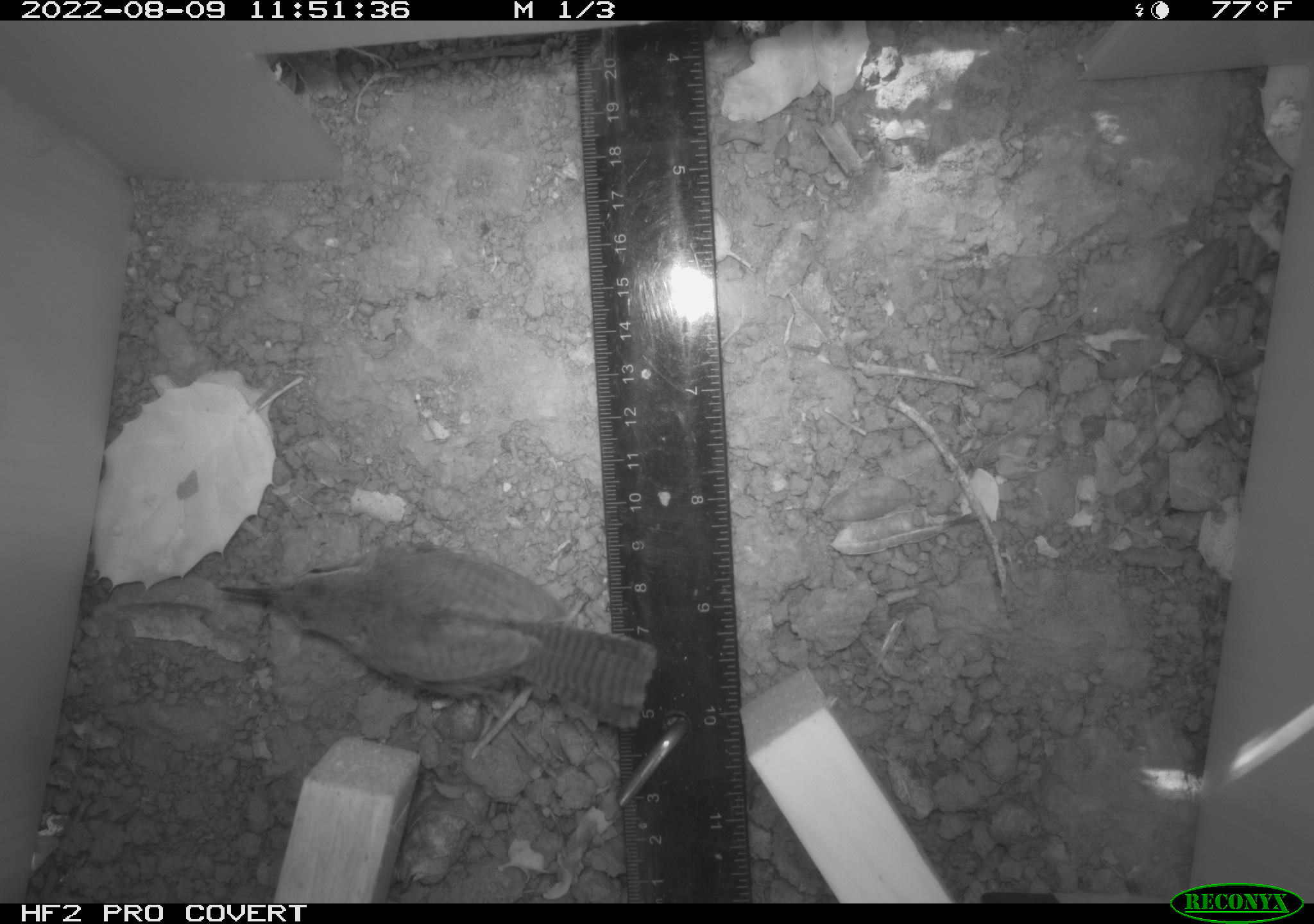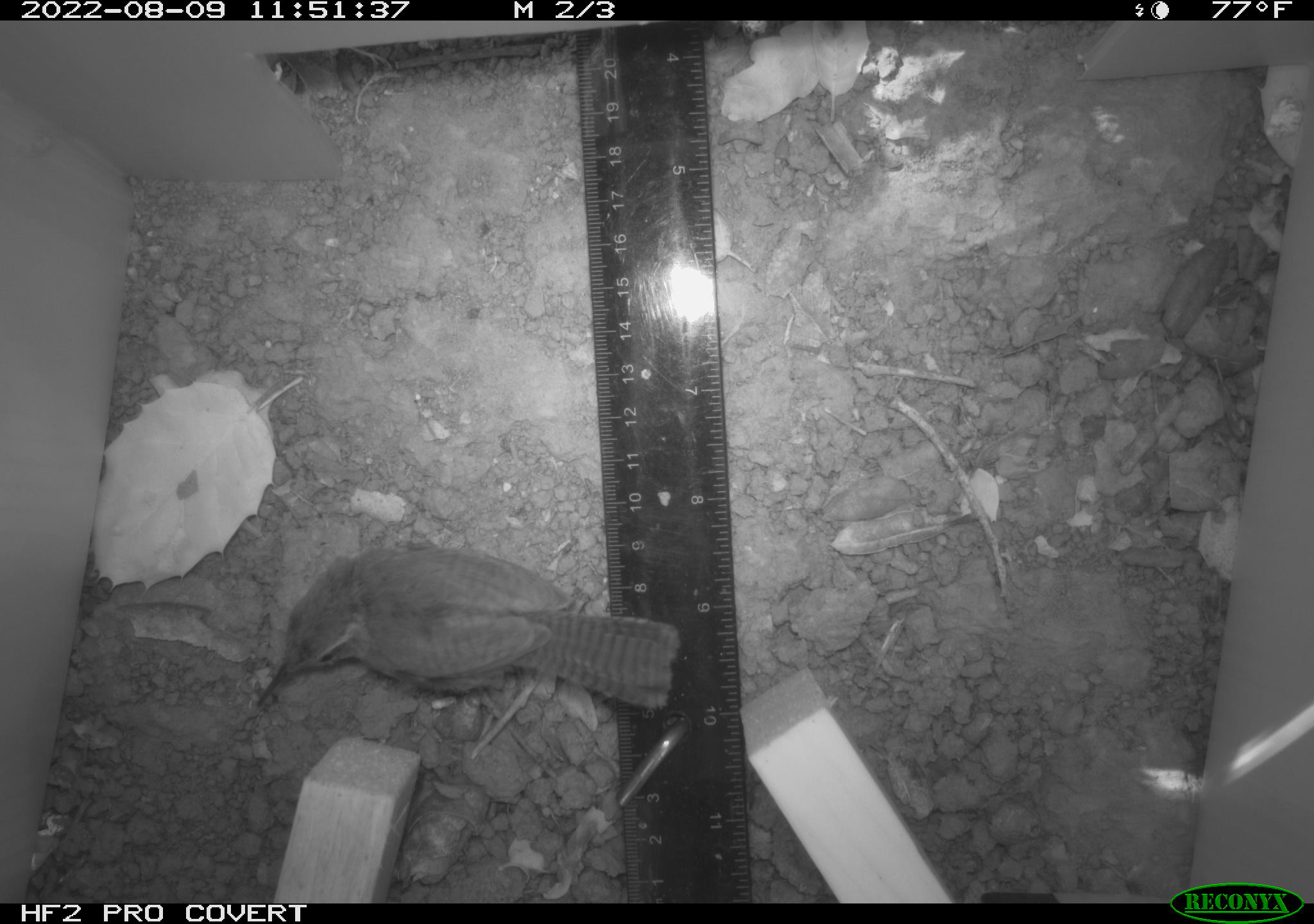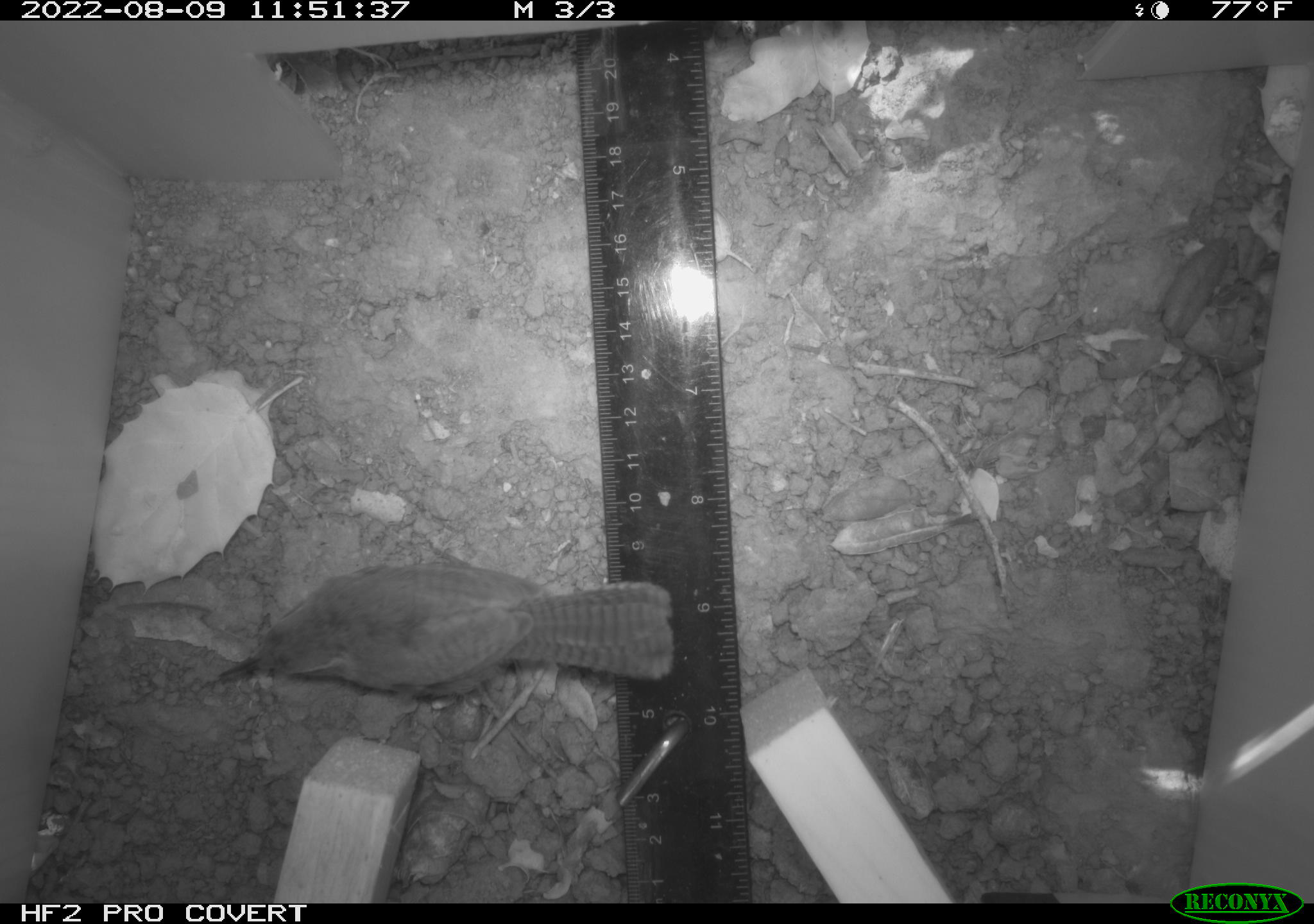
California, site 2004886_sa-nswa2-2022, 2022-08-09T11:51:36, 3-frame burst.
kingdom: Animalia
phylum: Chordata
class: Aves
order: Passeriformes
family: Troglodytidae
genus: Thryomanes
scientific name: Thryomanes bewickii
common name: bewick's wren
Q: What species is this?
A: Bewick's wren (Thryomanes bewickii).